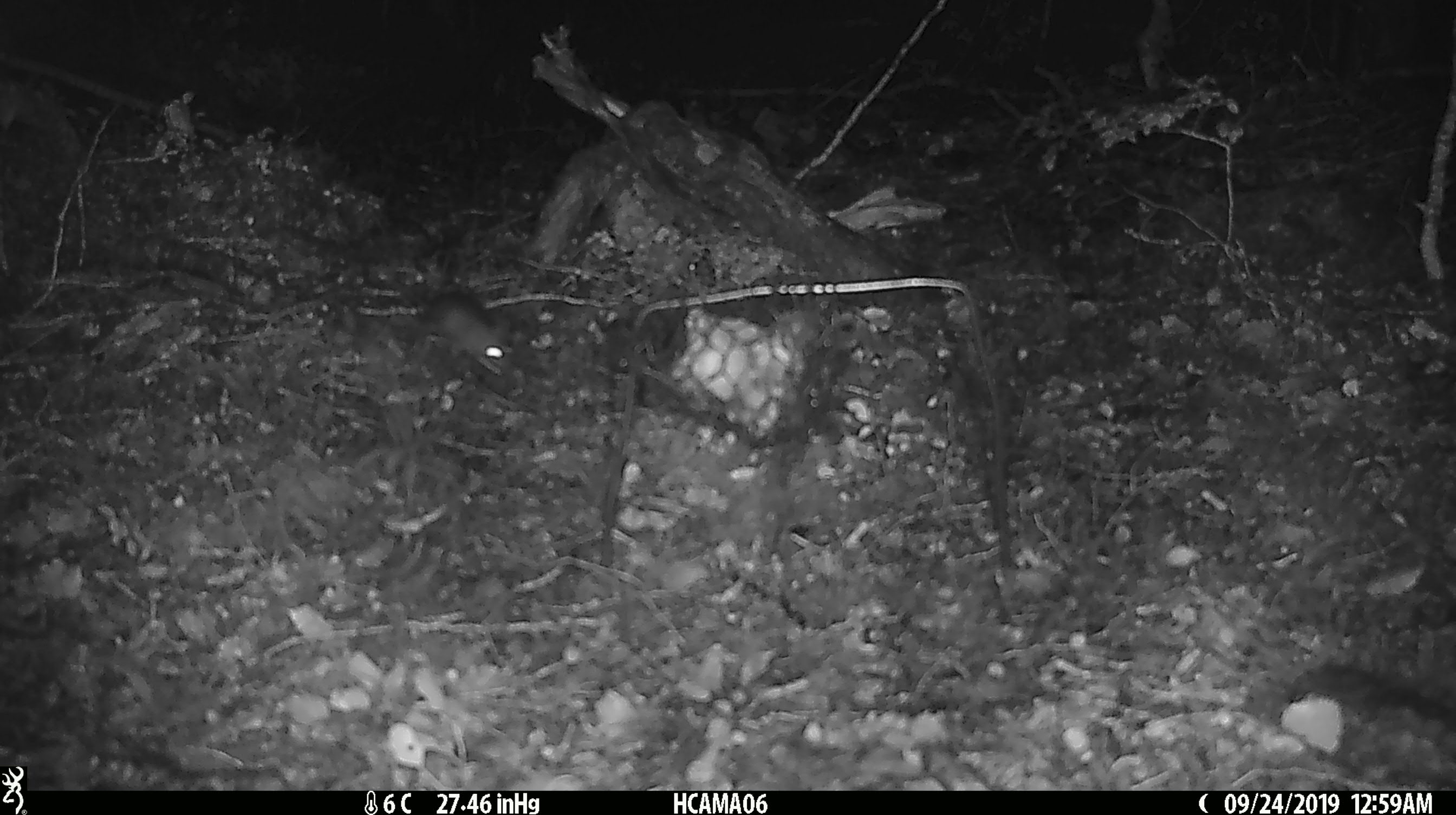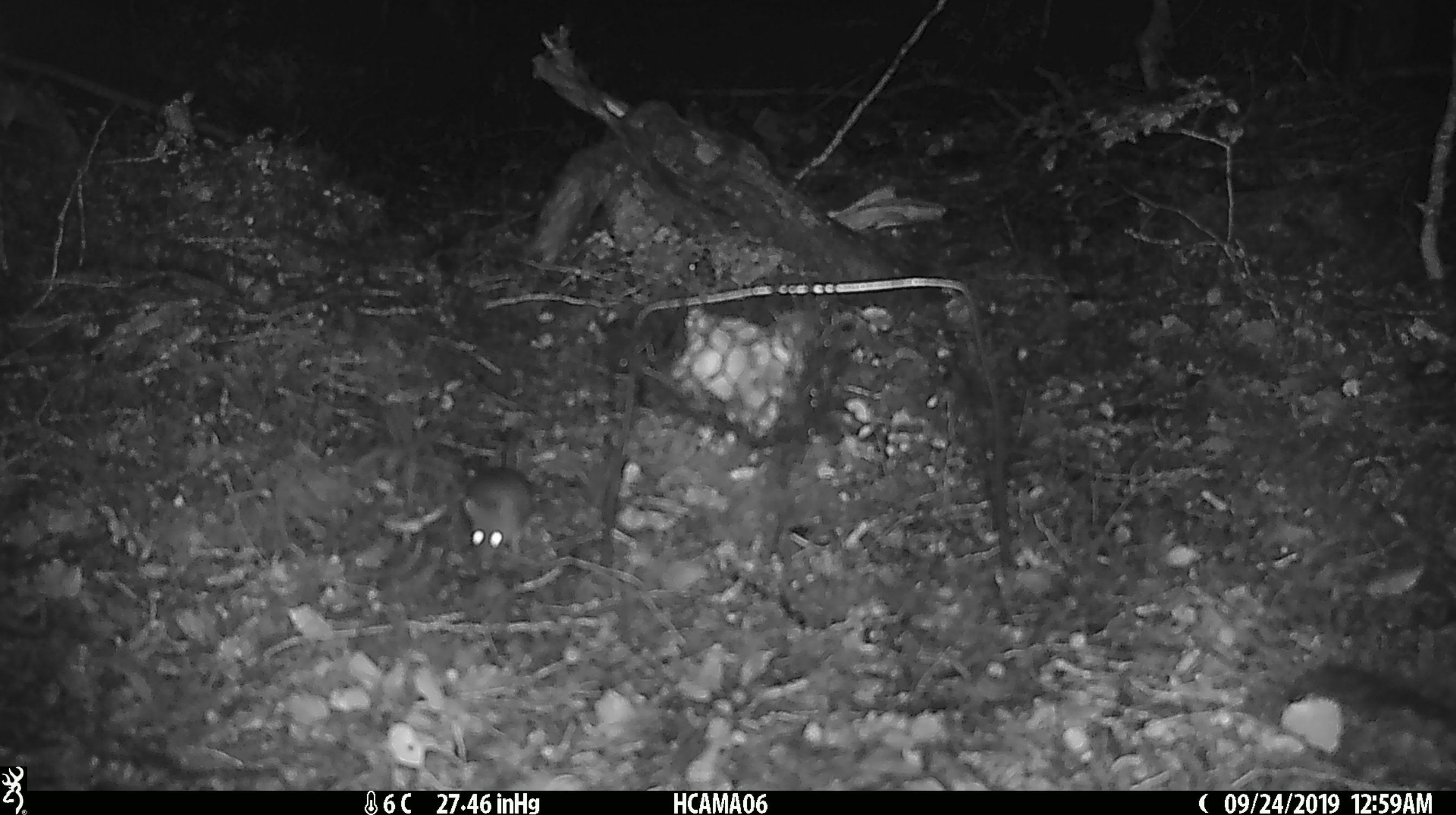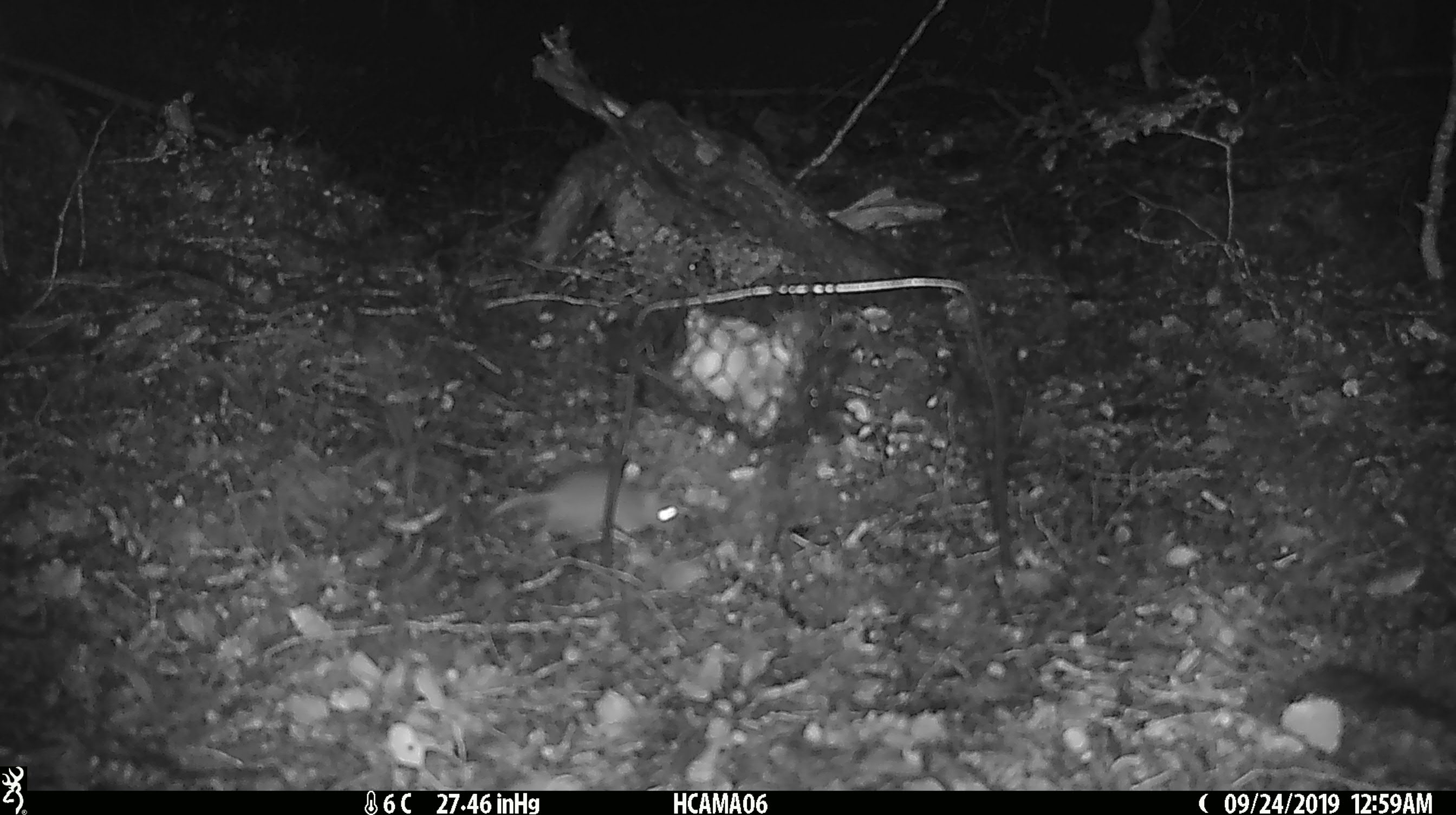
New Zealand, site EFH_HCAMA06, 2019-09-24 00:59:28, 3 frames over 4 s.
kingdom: Animalia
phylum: Chordata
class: Mammalia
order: Rodentia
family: Muridae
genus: Mus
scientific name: Mus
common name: mouse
Mouse (Mus).